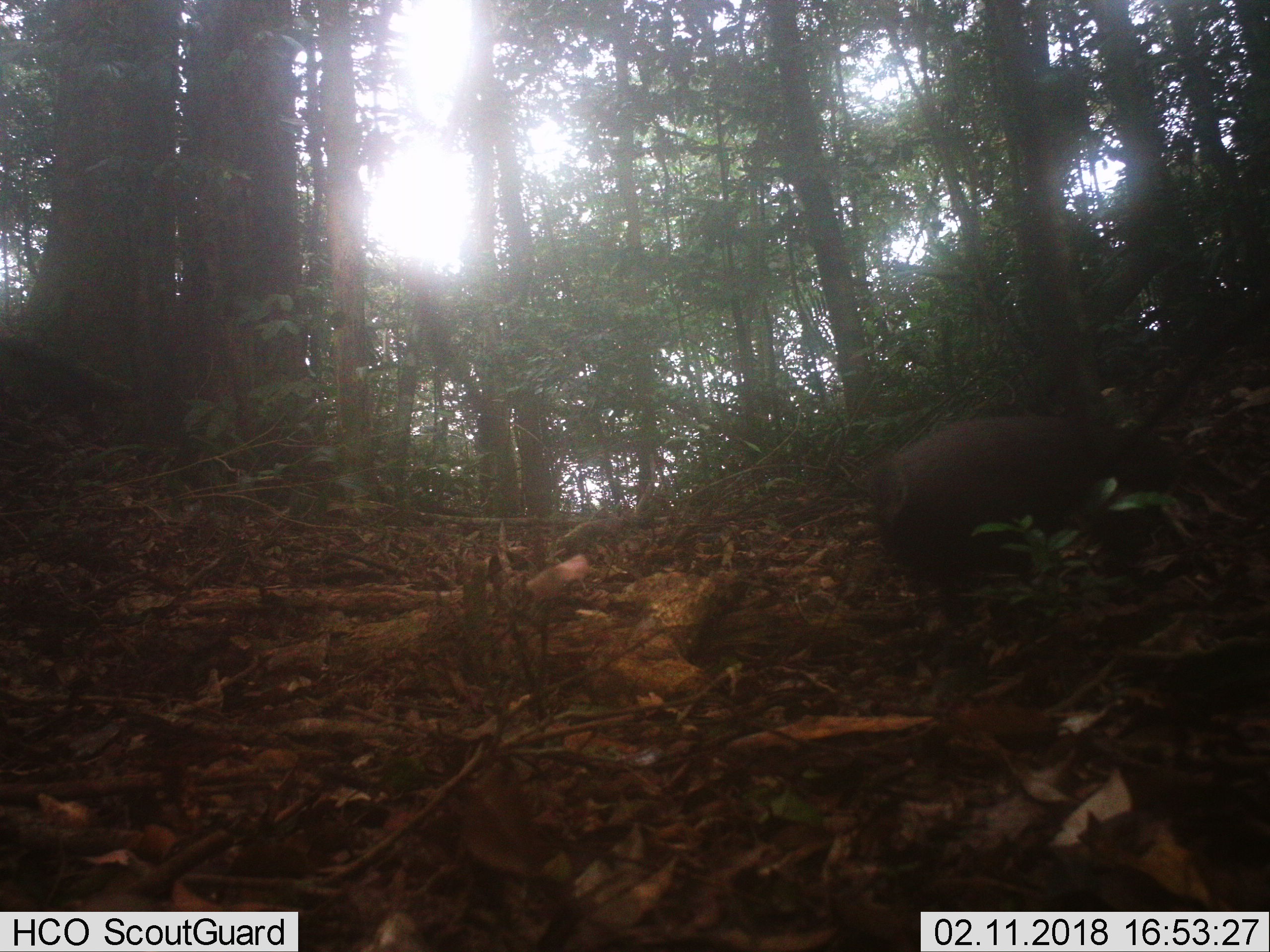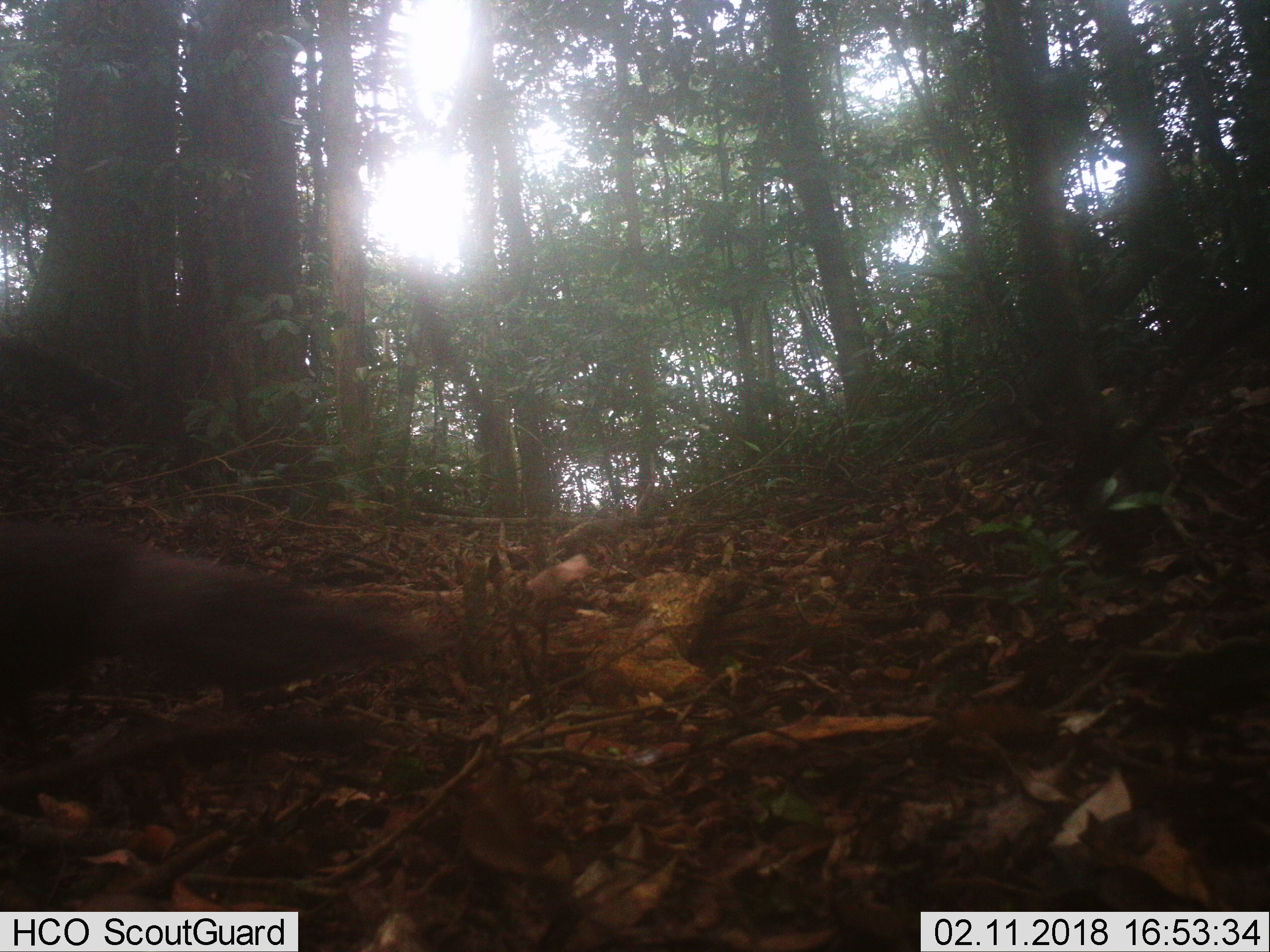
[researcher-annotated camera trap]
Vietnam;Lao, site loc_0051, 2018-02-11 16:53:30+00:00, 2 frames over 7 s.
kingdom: Animalia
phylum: Chordata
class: Aves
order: Galliformes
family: Phasianidae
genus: Polyplectron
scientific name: Polyplectron bicalcaratum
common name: gray peacock-pheasant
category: grey peacock pheasant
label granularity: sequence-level